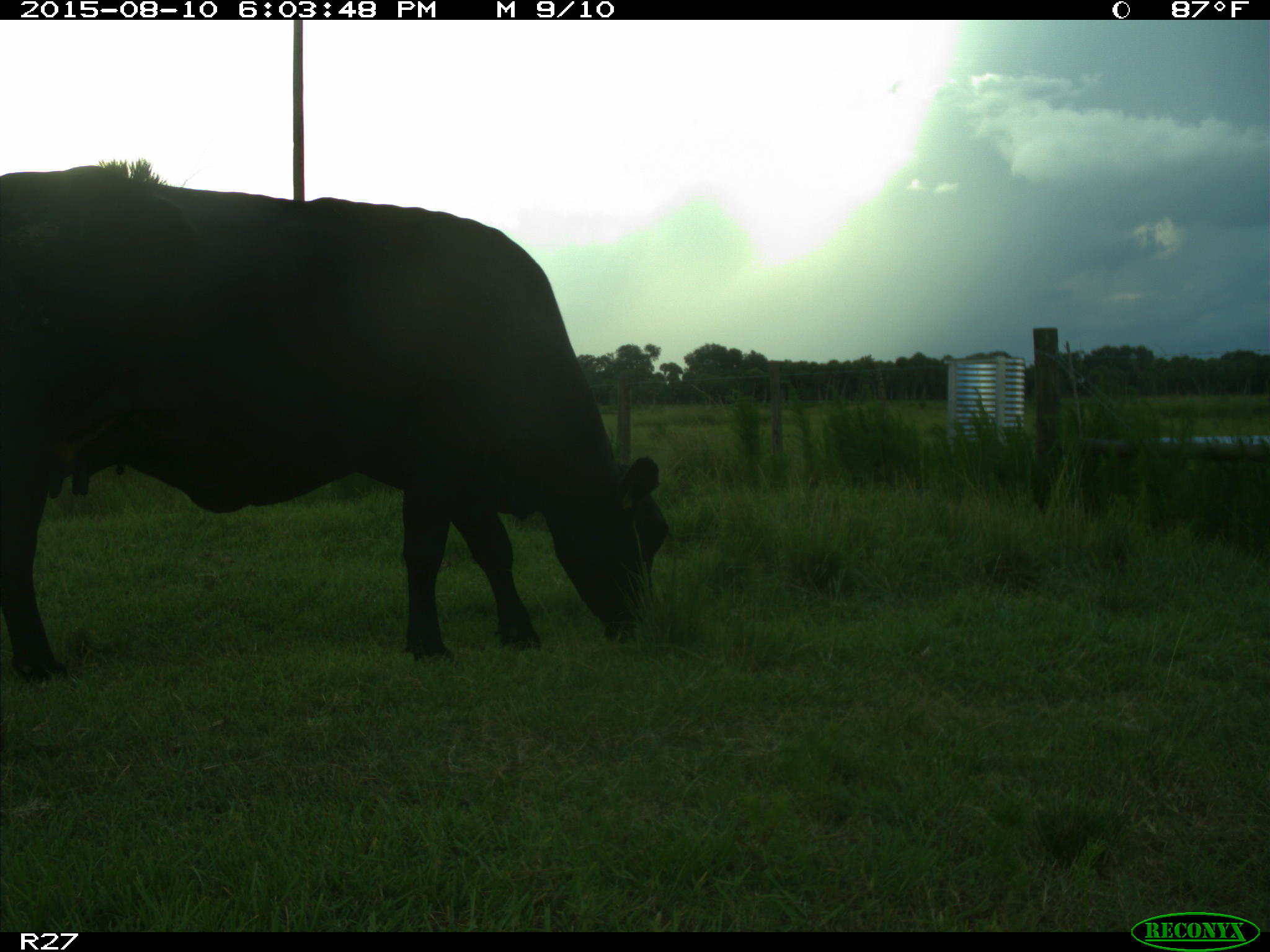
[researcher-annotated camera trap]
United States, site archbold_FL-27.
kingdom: Animalia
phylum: Chordata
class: Mammalia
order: Artiodactyla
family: Bovidae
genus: Bos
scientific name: Bos taurus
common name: domestic cow